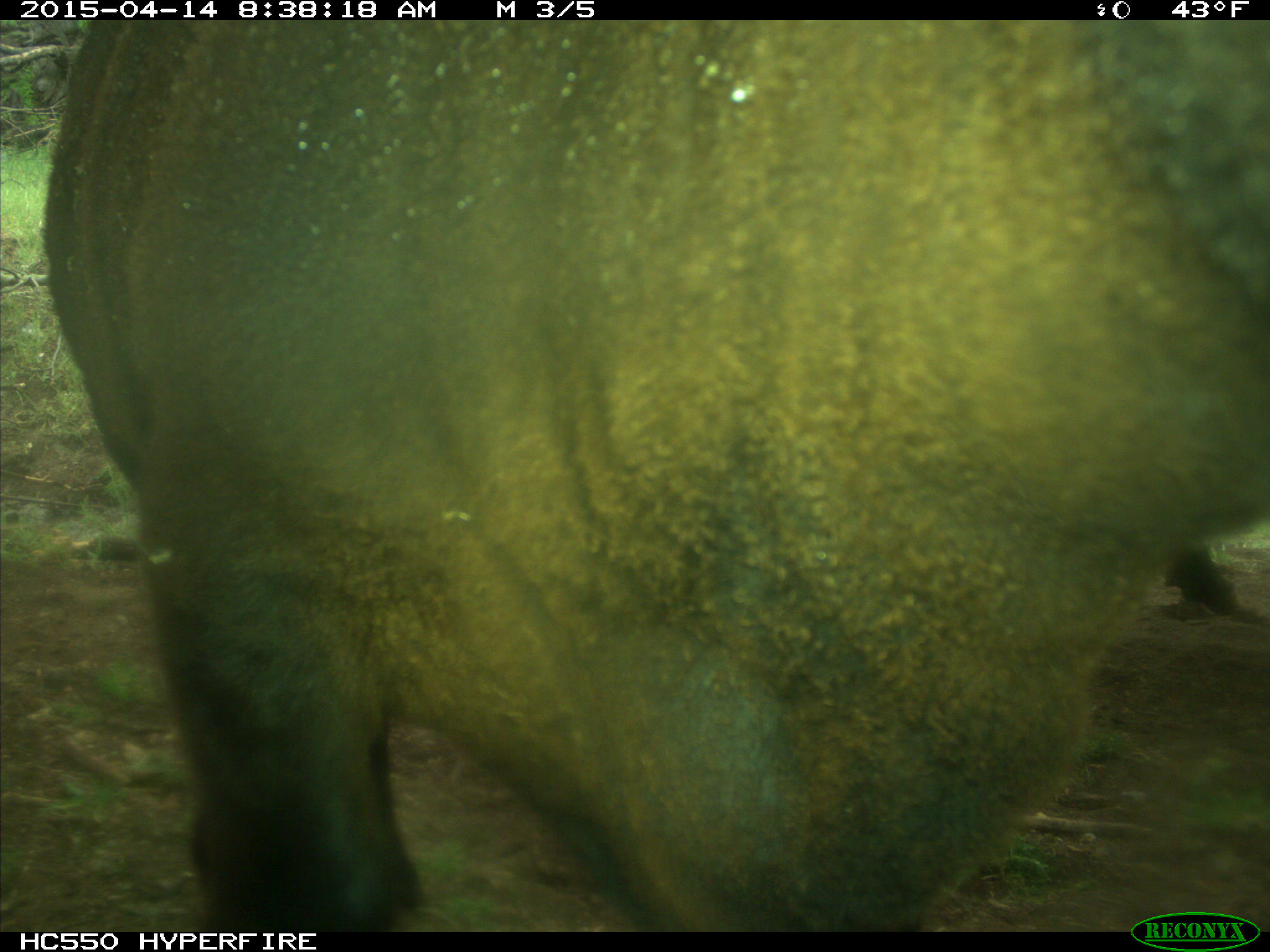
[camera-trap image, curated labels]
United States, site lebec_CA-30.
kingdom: Animalia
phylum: Chordata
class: Mammalia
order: Artiodactyla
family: Bovidae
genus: Bos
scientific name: Bos taurus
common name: domestic cow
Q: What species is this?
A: Bos taurus (domestic cow).